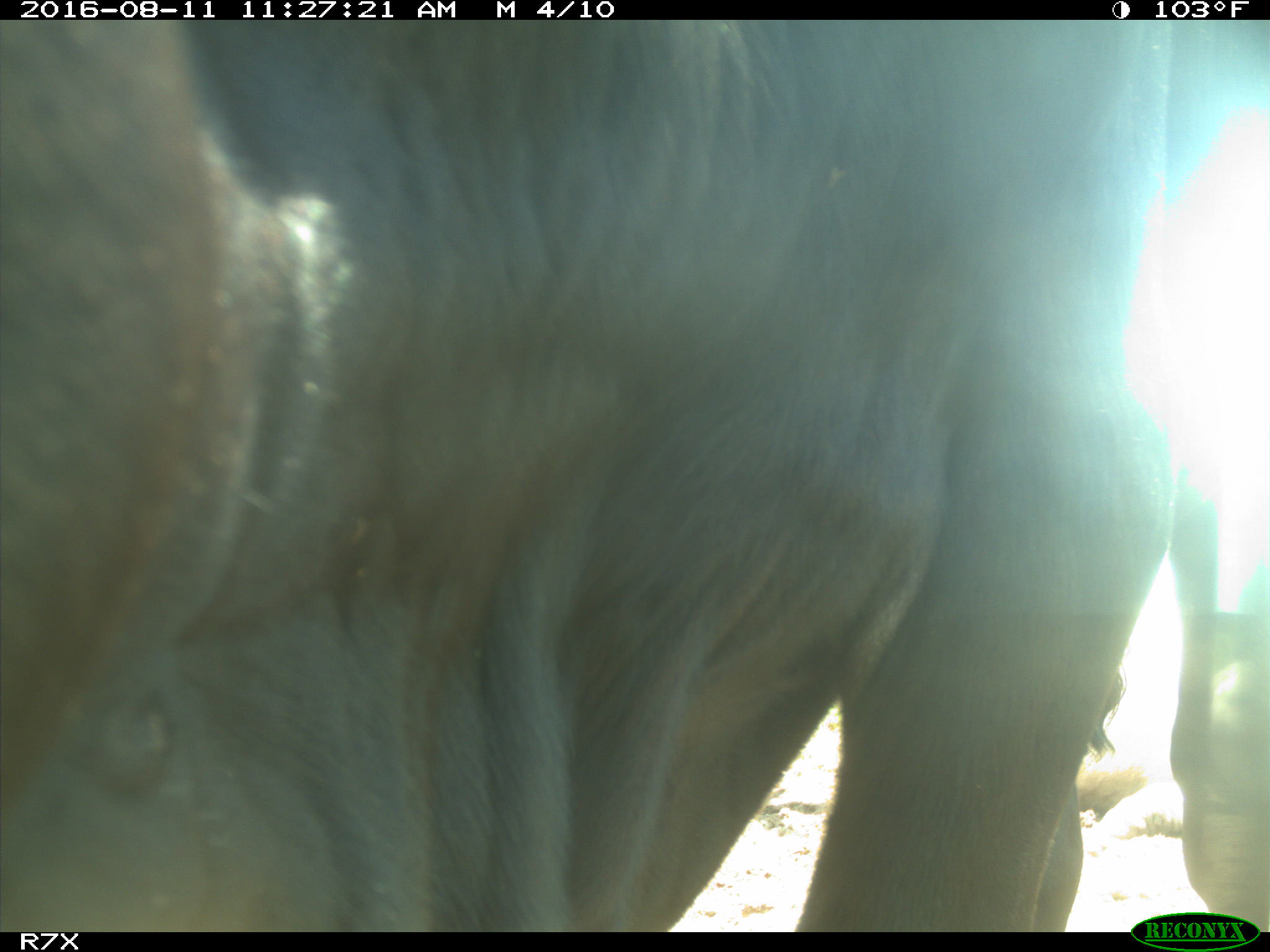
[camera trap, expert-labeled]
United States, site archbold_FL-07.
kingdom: Animalia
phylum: Chordata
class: Mammalia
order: Artiodactyla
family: Bovidae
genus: Bos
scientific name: Bos taurus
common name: domestic cow